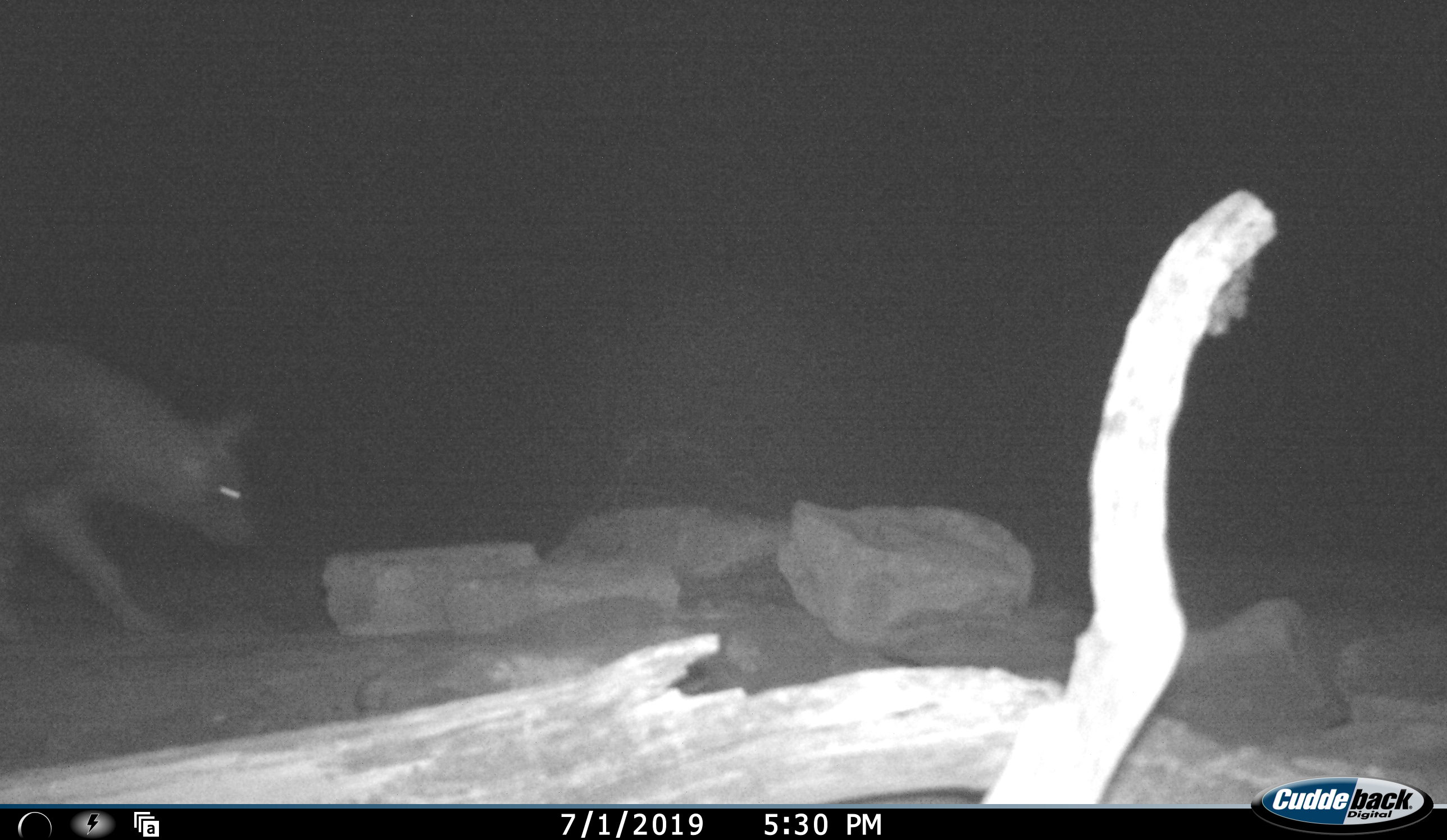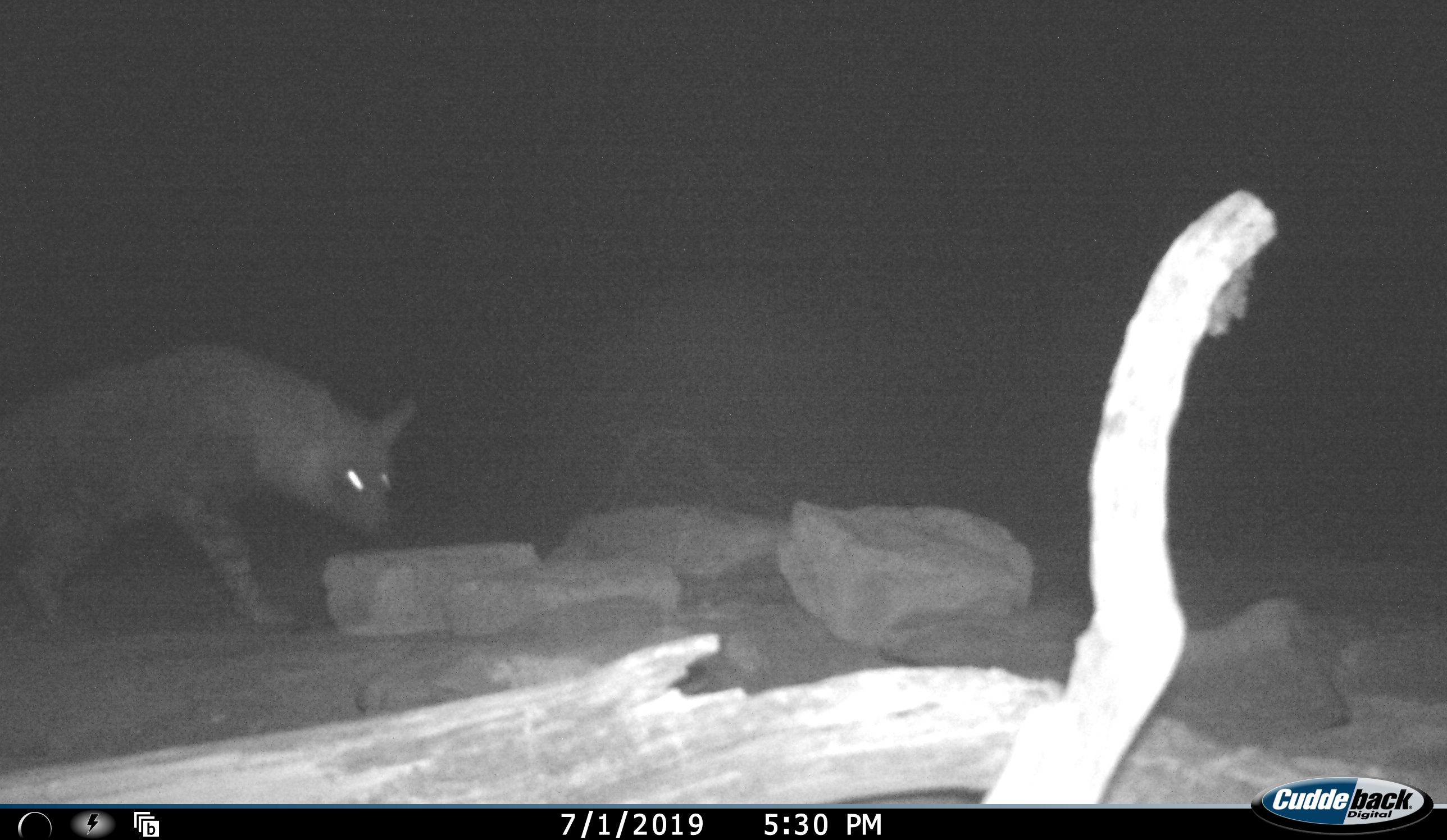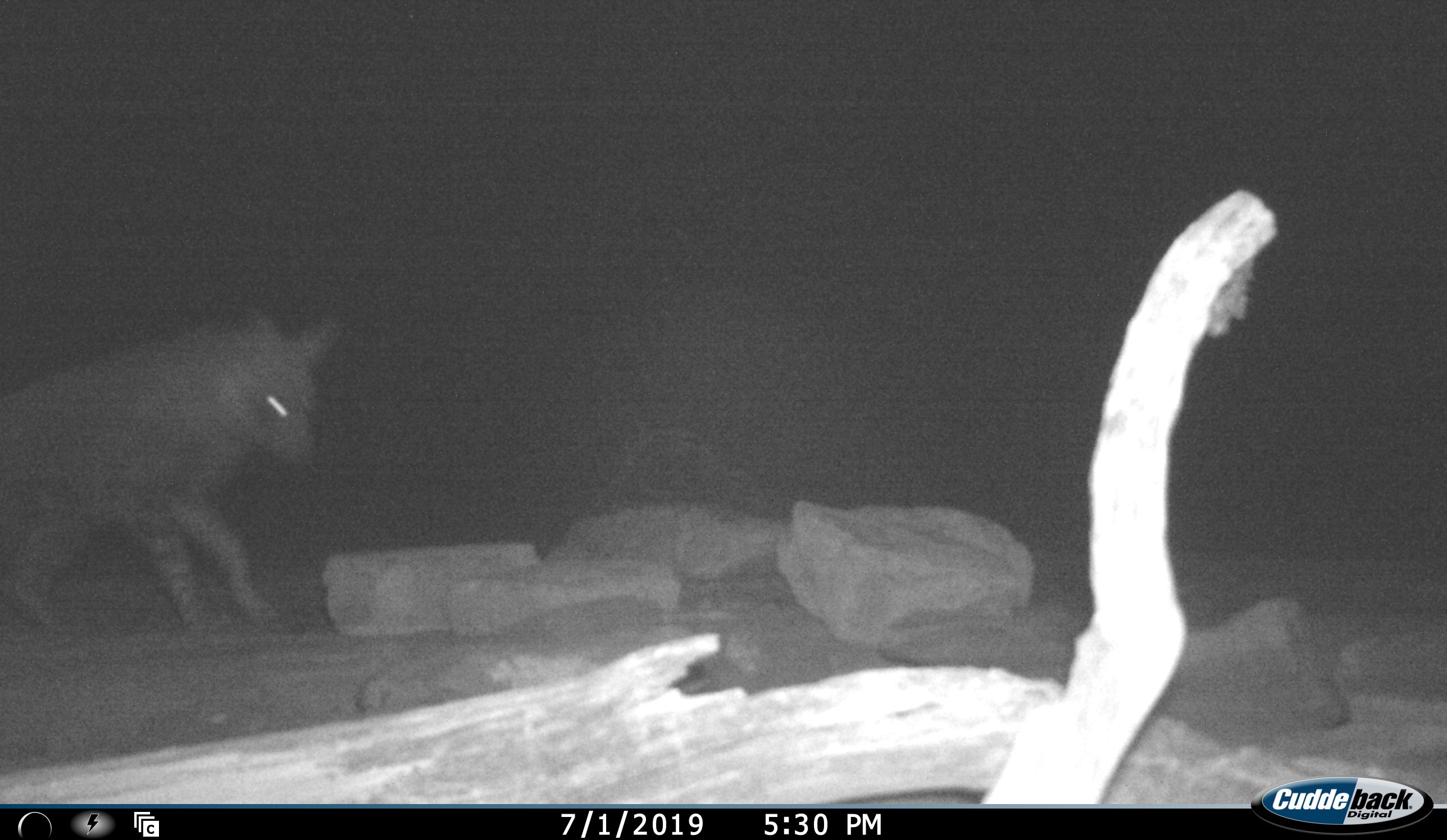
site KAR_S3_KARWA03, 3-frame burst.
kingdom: Animalia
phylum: Chordata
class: Mammalia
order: Carnivora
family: Hyaenidae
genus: Parahyaena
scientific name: Parahyaena brunnea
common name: brown hyena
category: hyenabrown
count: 1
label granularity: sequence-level